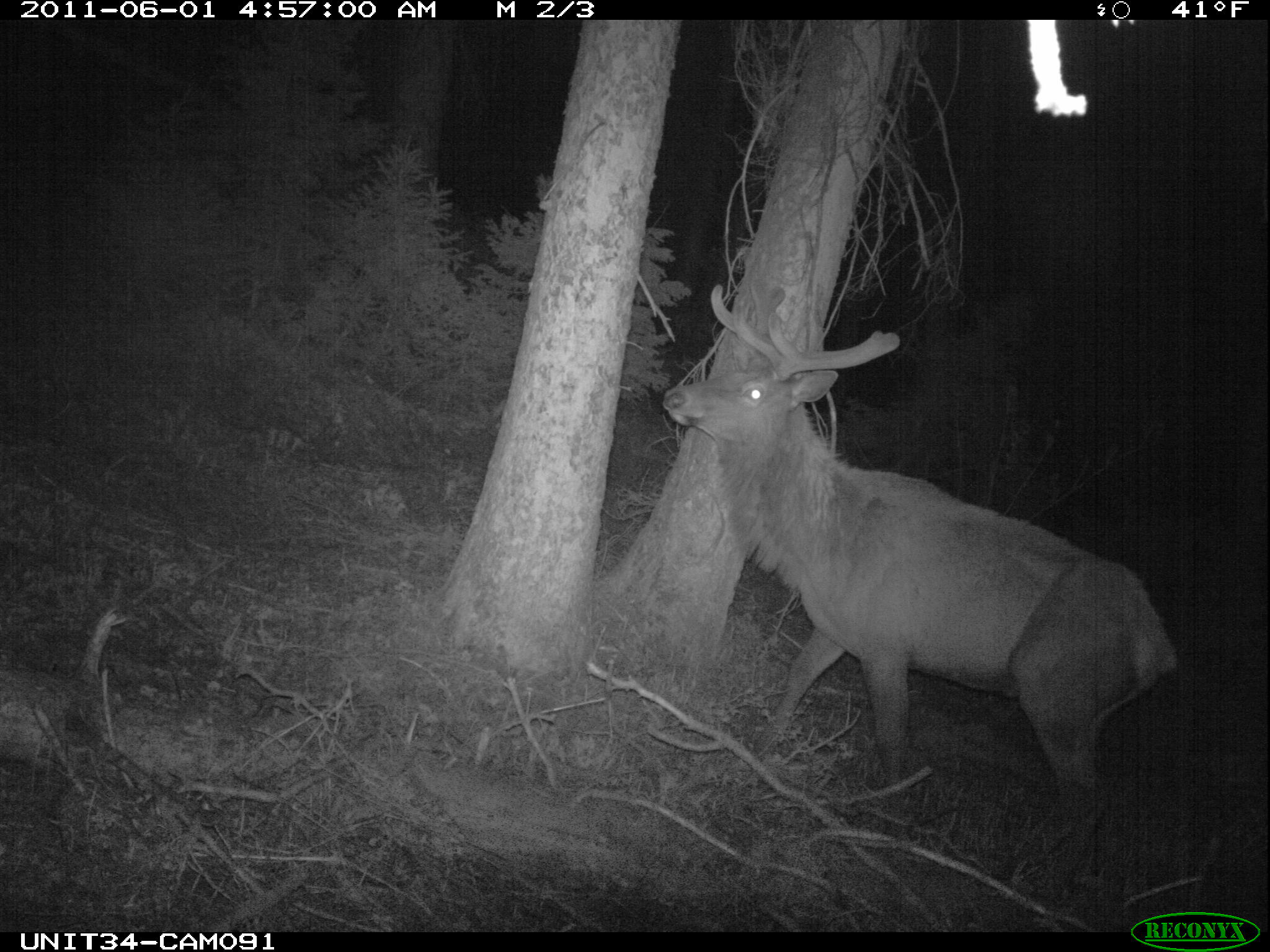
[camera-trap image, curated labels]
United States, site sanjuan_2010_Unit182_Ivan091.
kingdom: Animalia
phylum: Chordata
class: Mammalia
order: Artiodactyla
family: Cervidae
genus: Cervus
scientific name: Cervus elaphus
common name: red deer